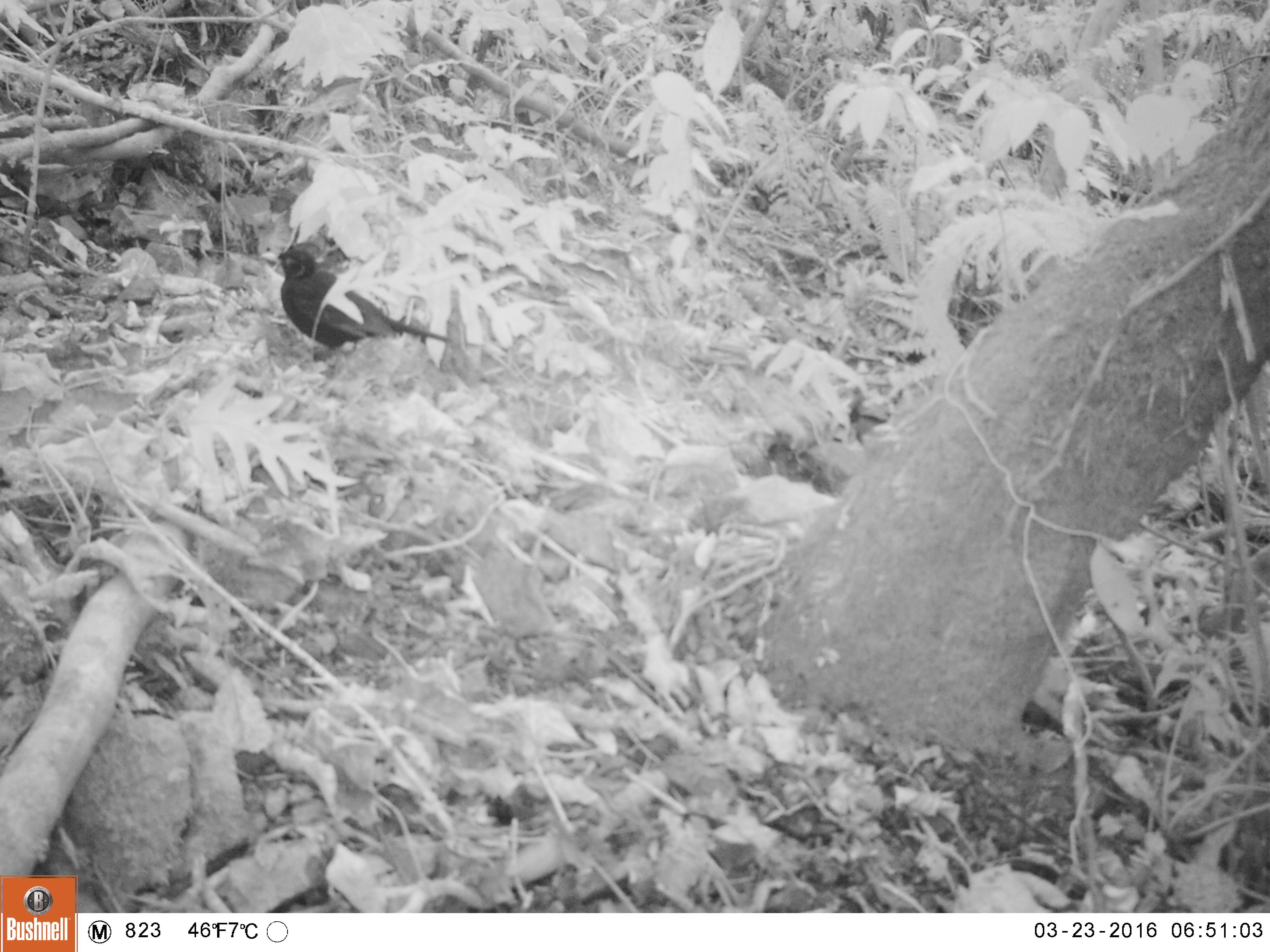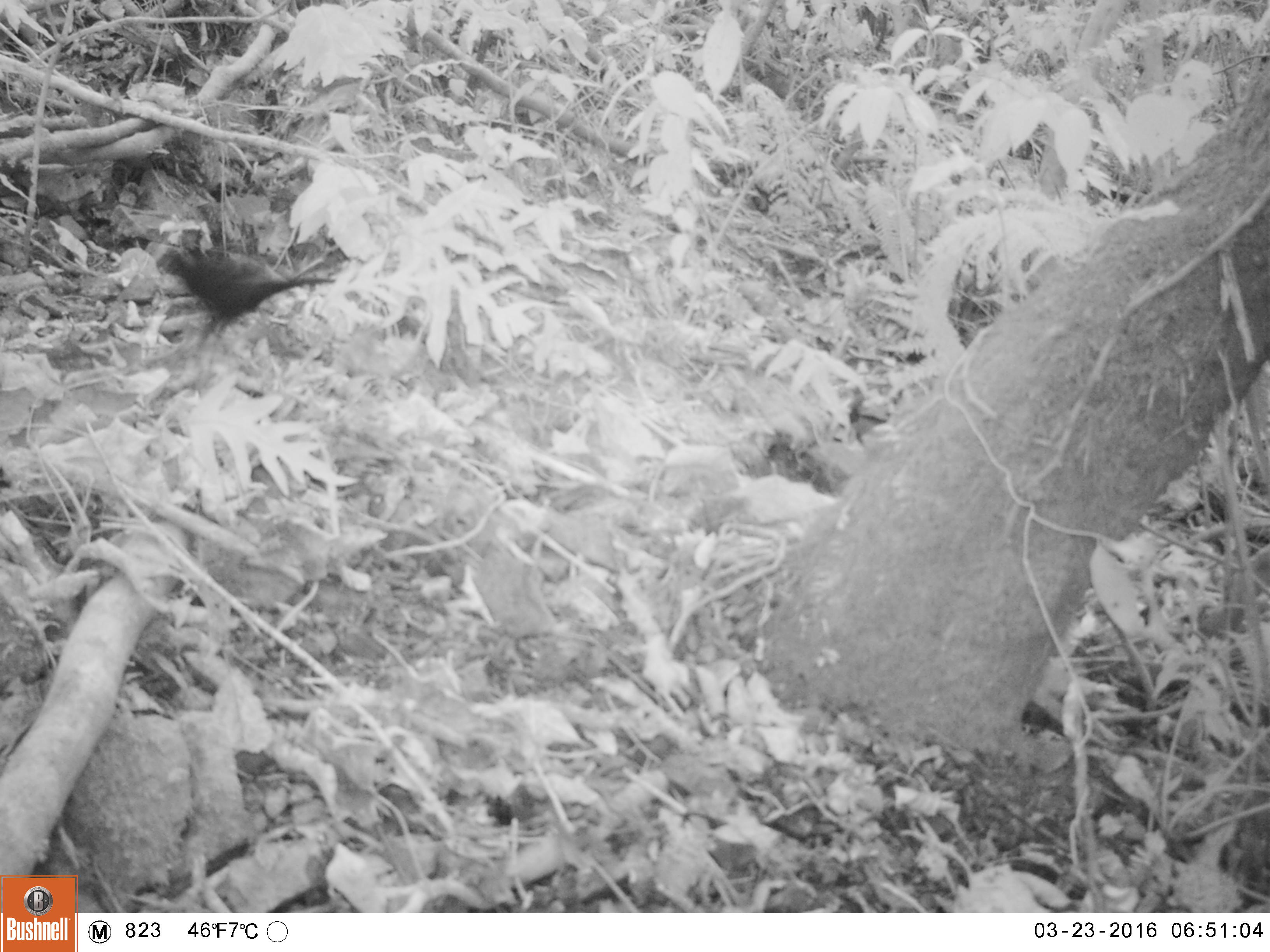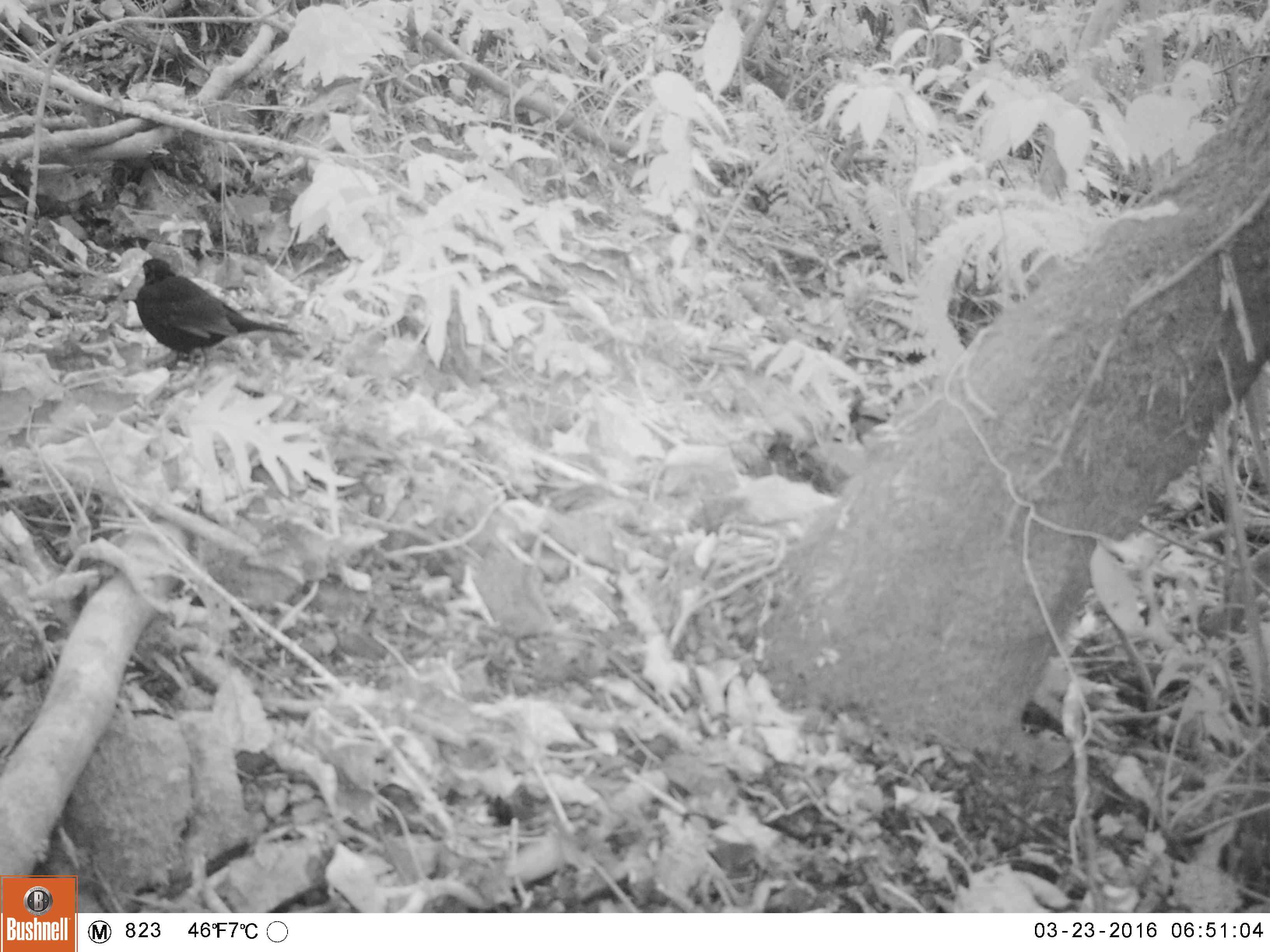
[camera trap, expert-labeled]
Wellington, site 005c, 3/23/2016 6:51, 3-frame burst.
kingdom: Animalia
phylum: Chordata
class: Aves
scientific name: Aves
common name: bird